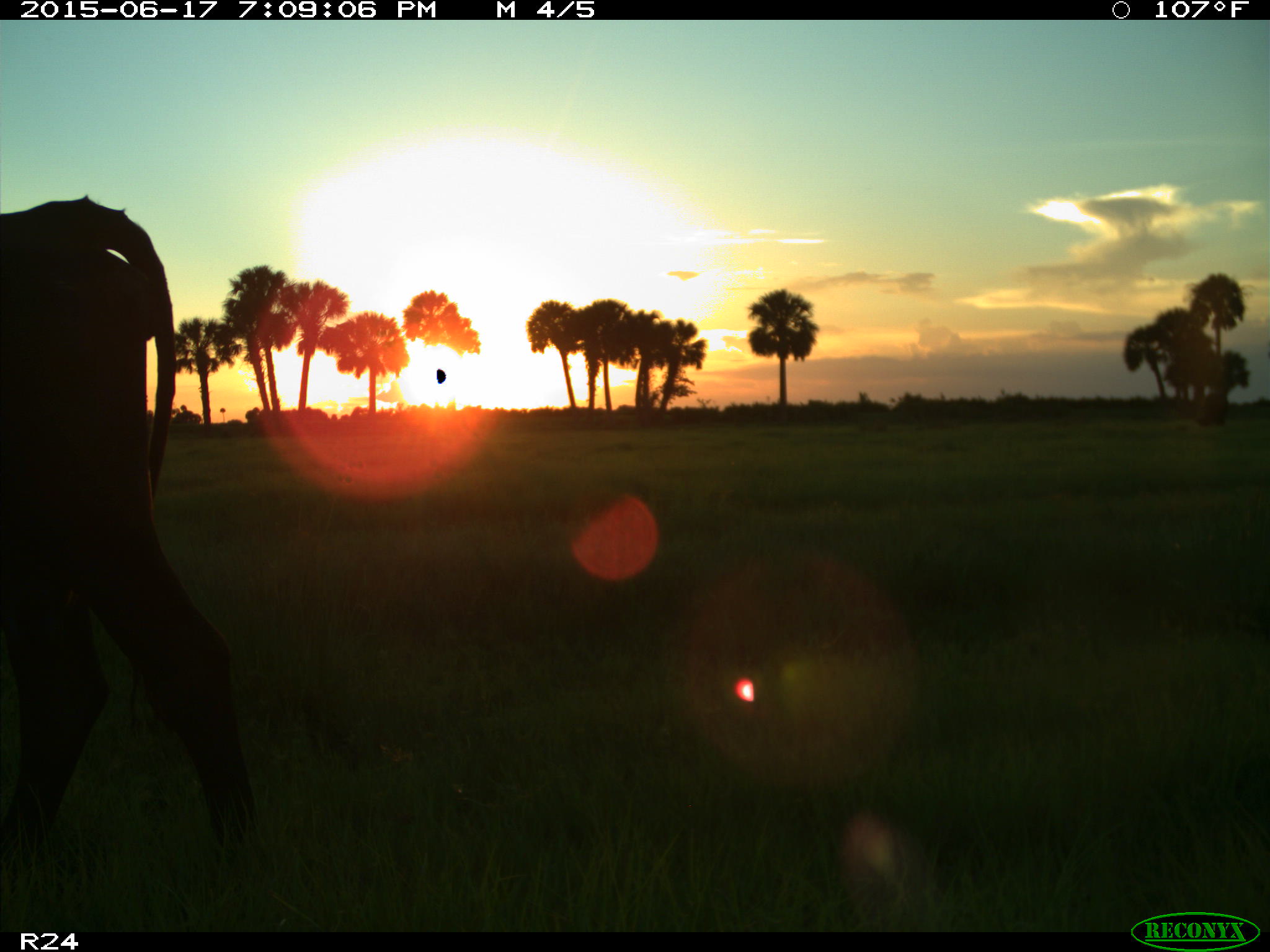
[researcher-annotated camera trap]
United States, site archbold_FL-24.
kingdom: Animalia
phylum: Chordata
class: Mammalia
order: Artiodactyla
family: Bovidae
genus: Bos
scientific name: Bos taurus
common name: domestic cow